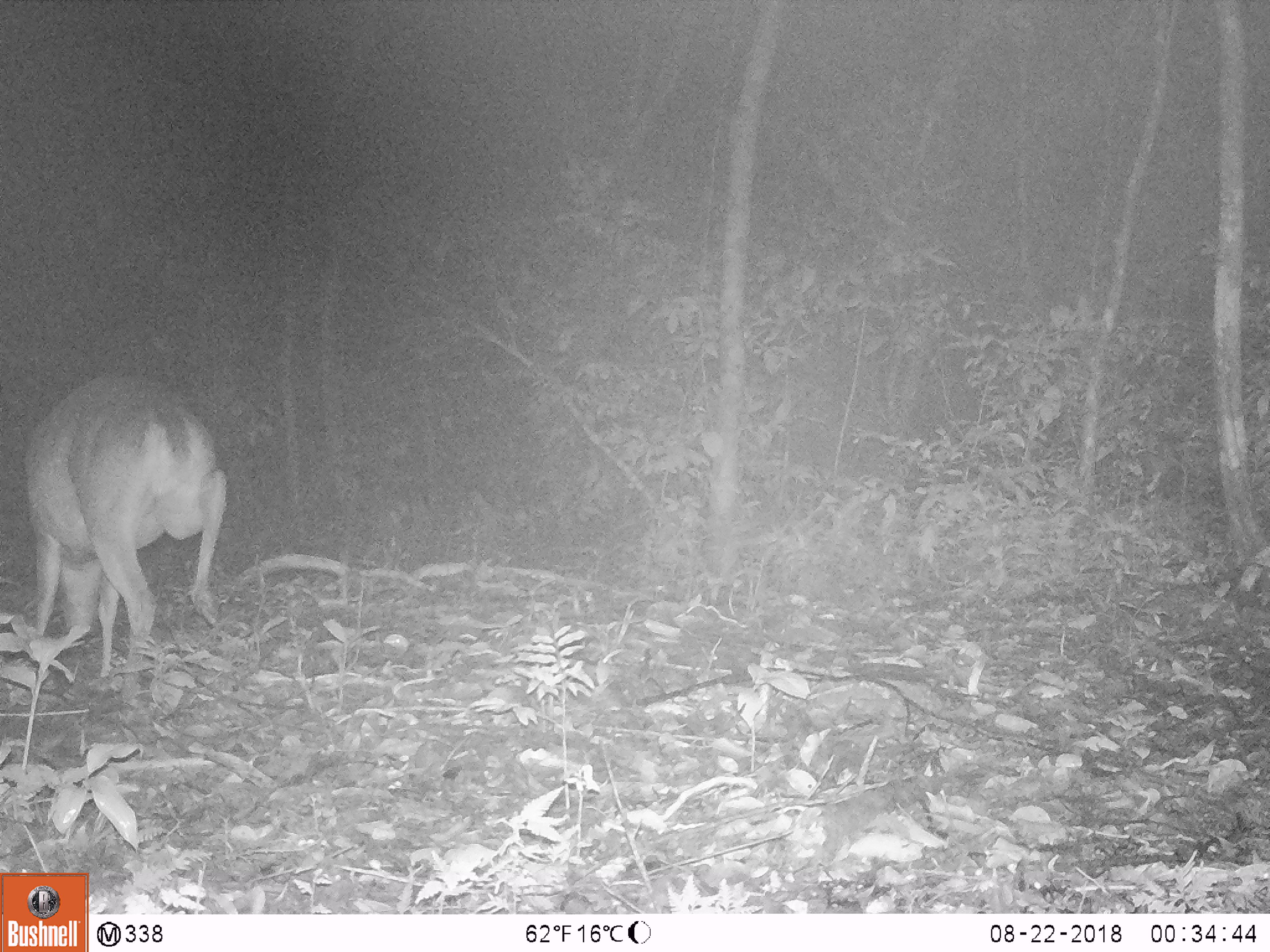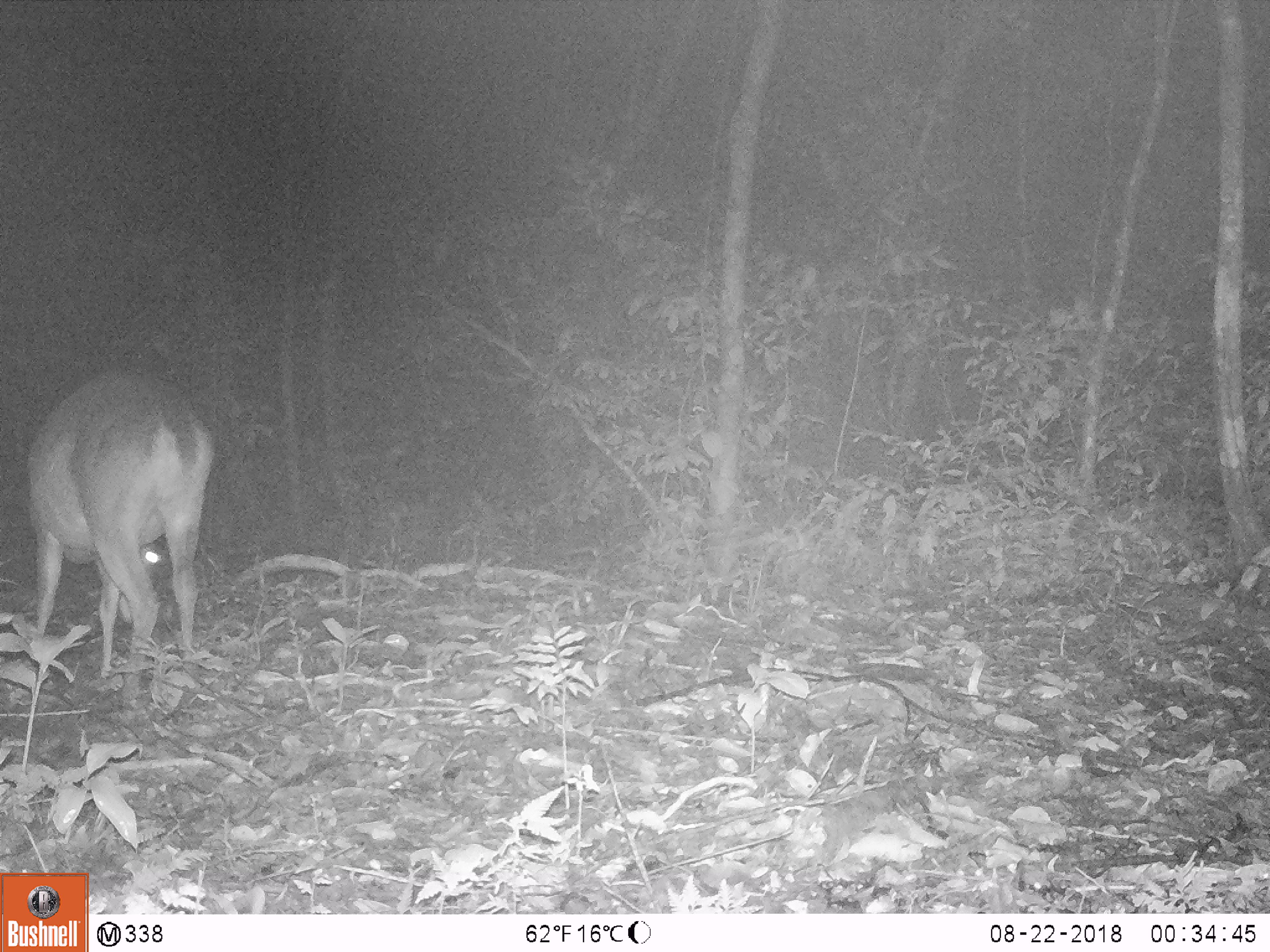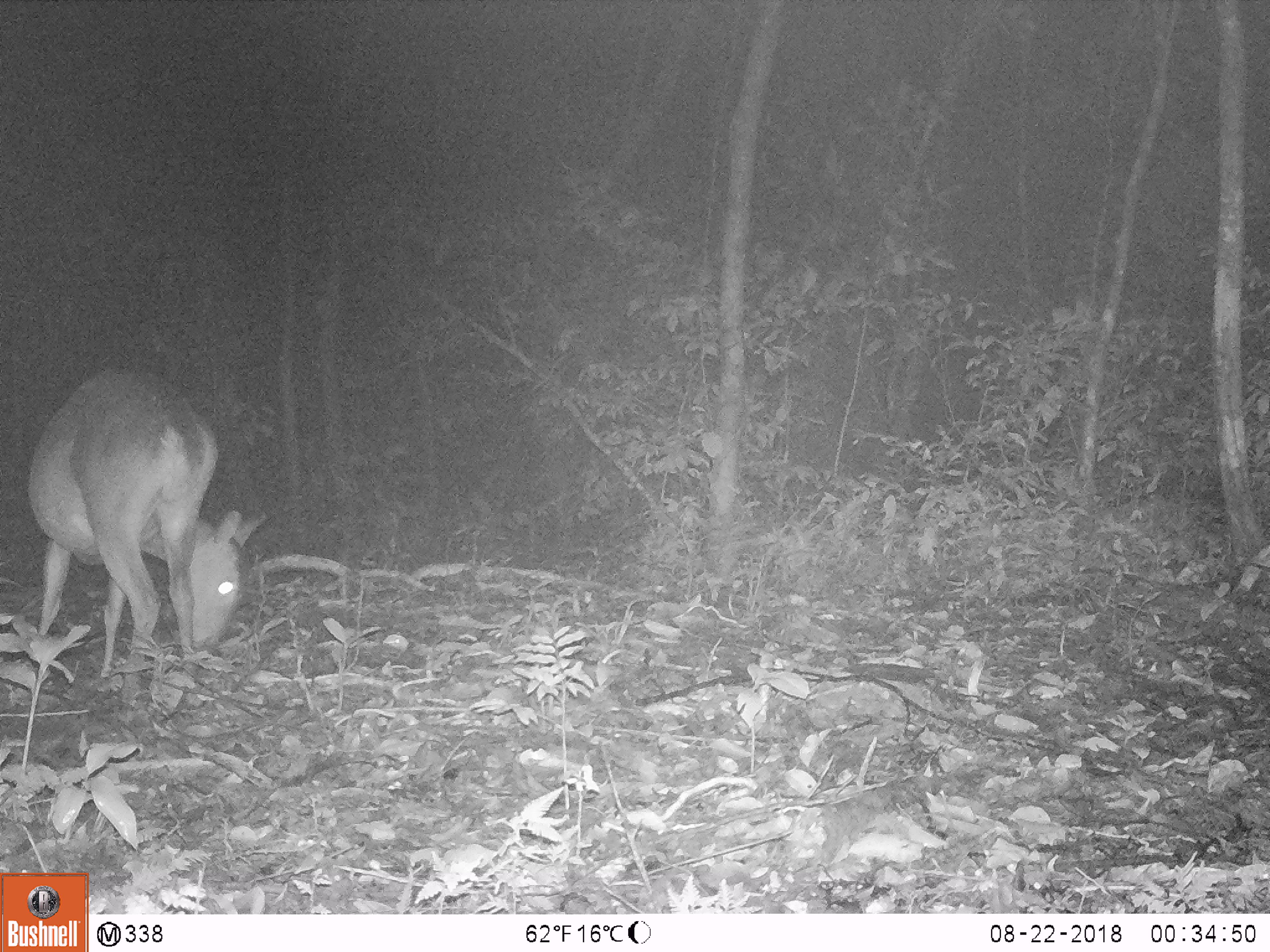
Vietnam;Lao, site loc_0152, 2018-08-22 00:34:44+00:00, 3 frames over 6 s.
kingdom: Animalia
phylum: Chordata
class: Mammalia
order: Artiodactyla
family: Cervidae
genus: Muntiacus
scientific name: Muntiacus vuquangensis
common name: large-antlered muntjac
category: large antlered muntjac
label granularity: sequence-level